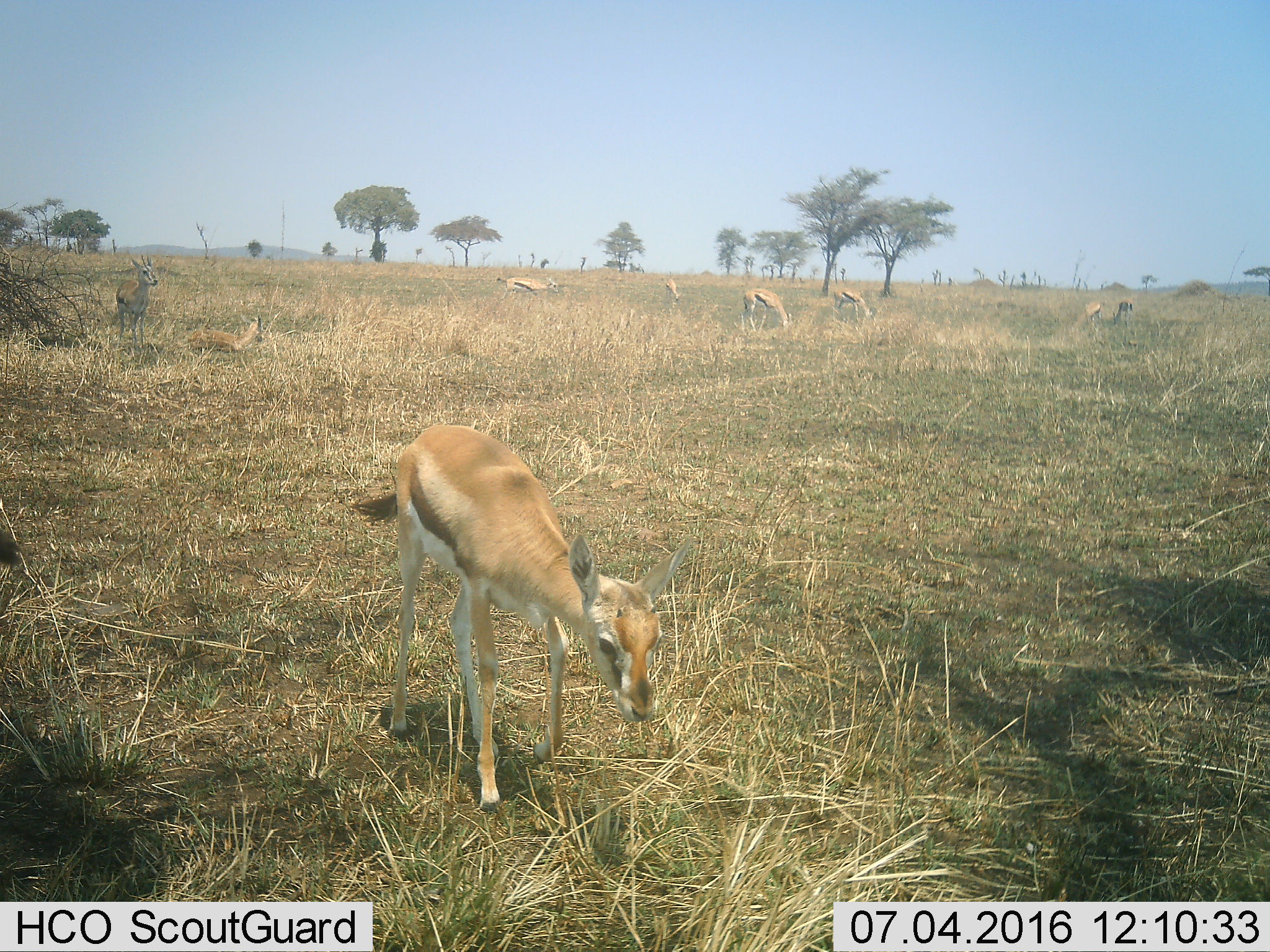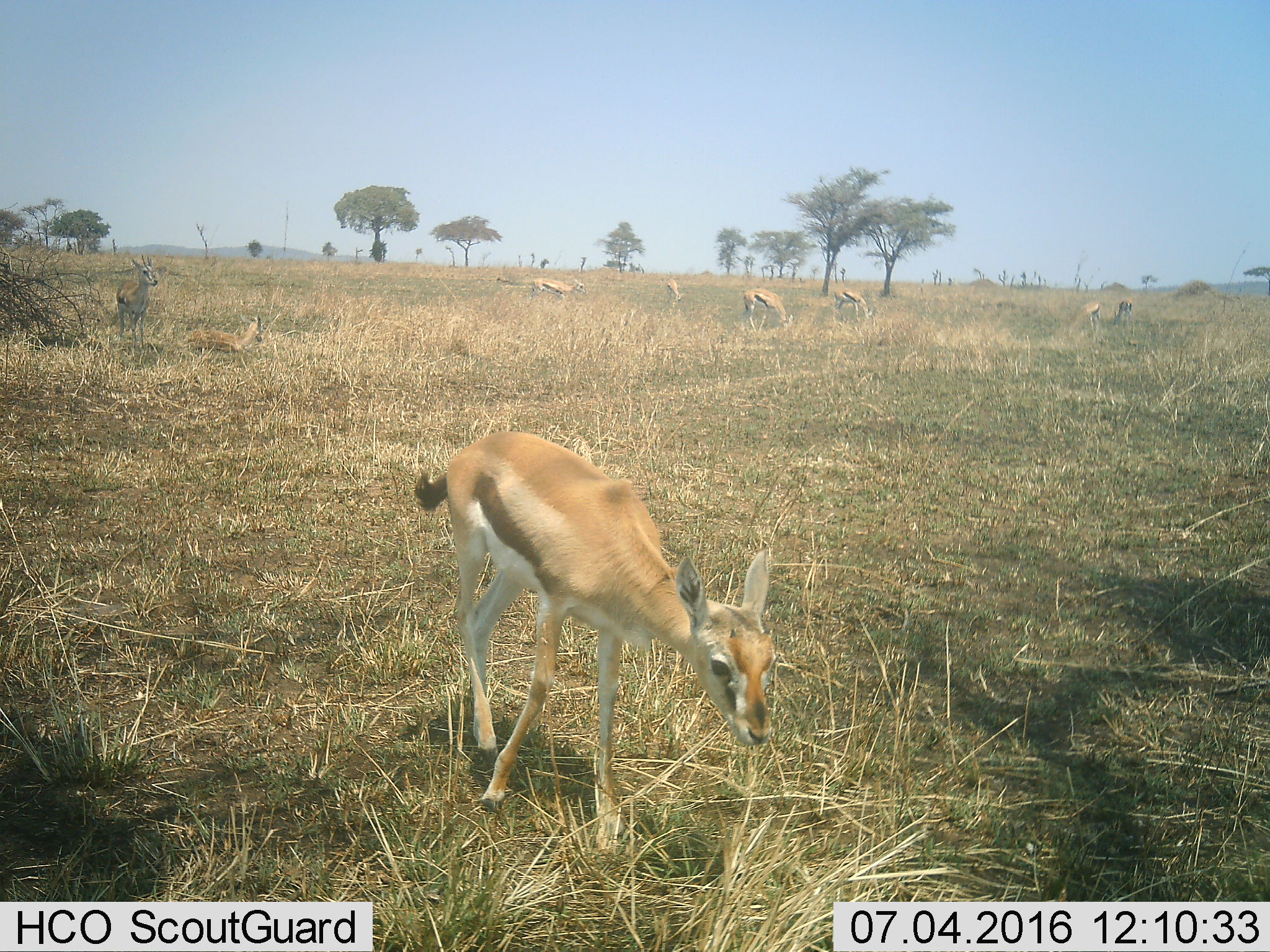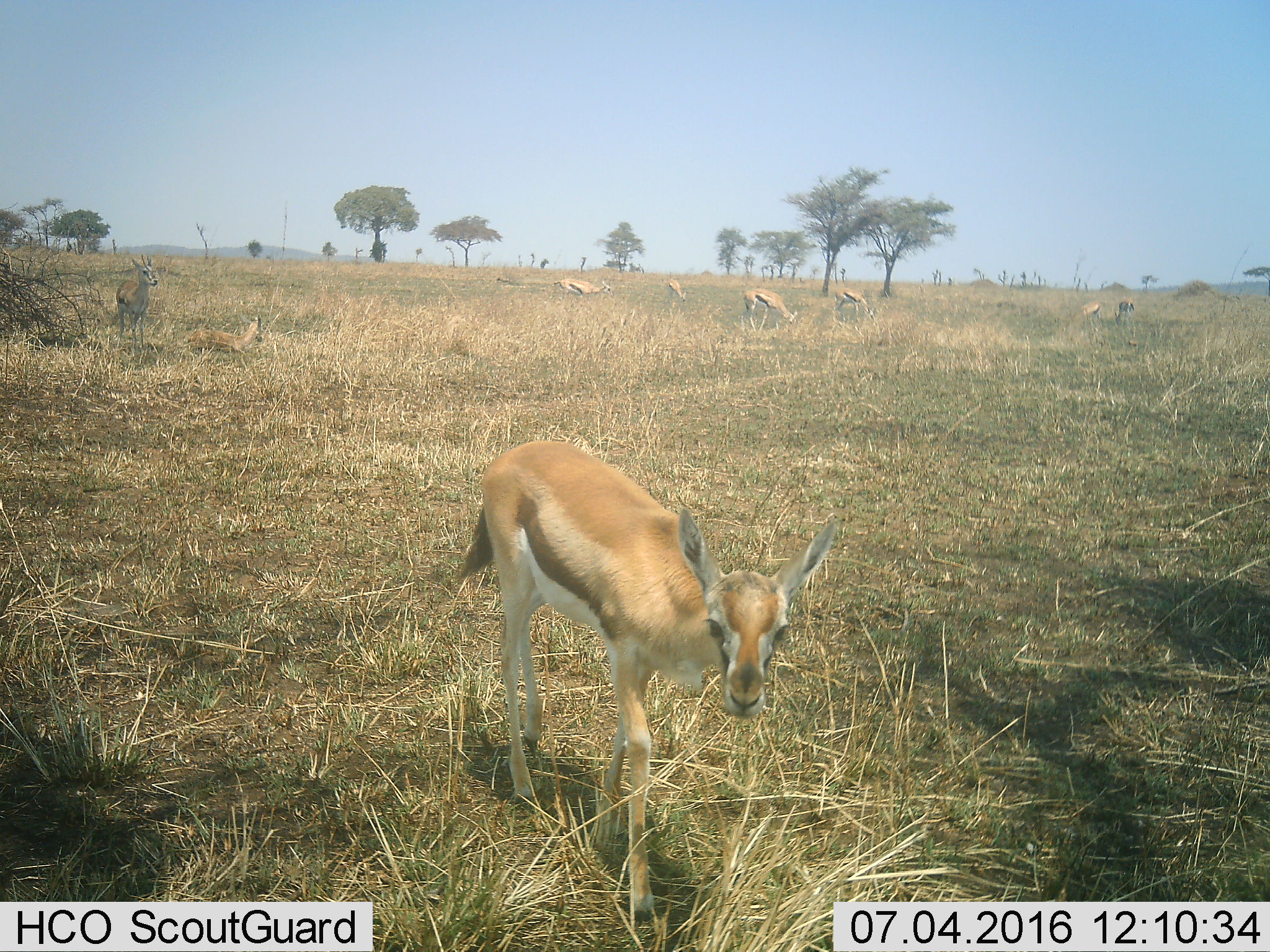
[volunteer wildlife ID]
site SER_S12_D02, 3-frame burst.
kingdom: Animalia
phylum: Chordata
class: Mammalia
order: Artiodactyla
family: Bovidae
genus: Eudorcas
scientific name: Eudorcas thomsonii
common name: thomson's gazelle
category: gazellethomsons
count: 9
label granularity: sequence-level